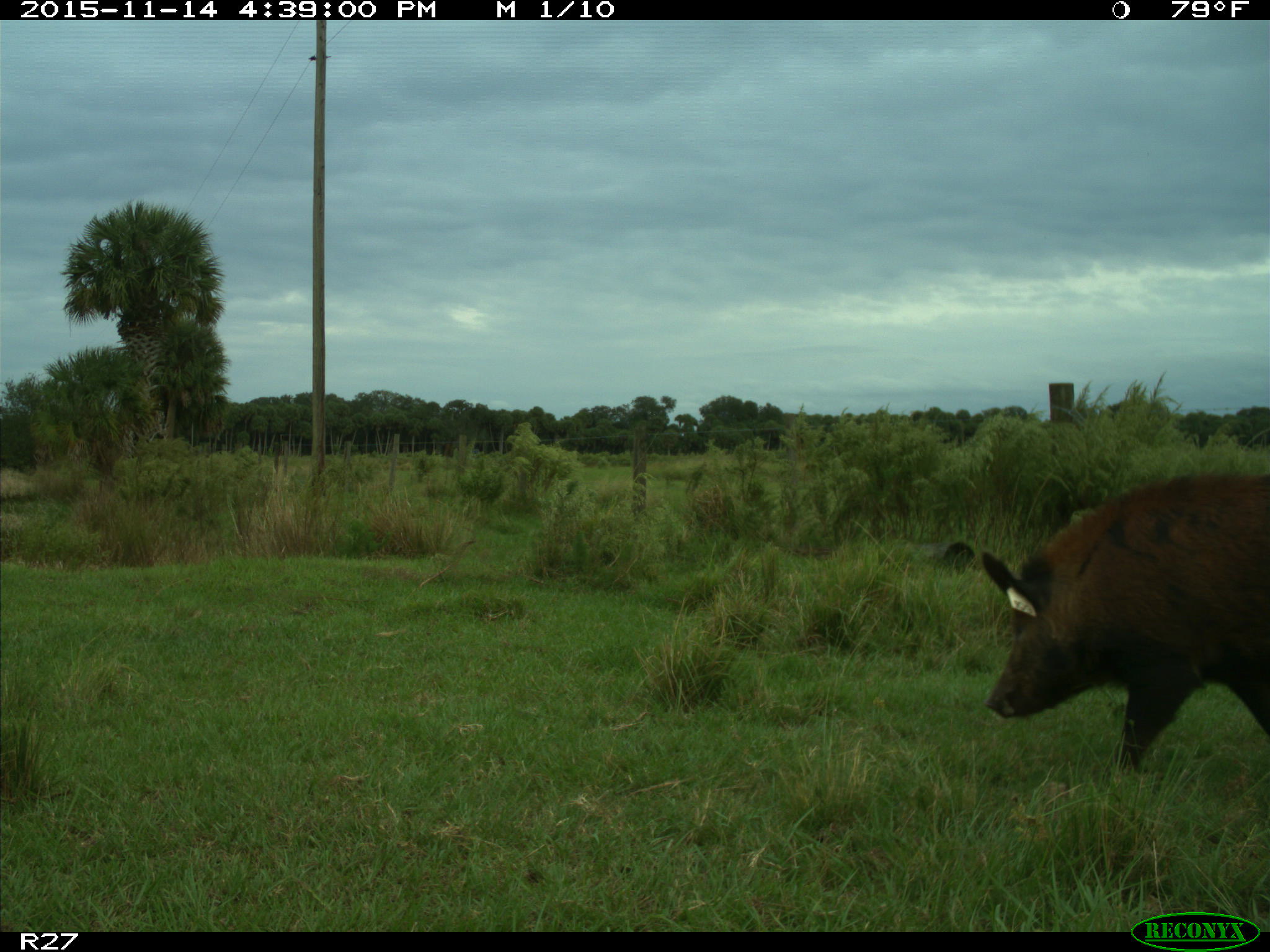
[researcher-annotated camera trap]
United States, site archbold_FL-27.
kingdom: Animalia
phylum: Chordata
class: Mammalia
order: Artiodactyla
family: Suidae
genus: Sus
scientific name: Sus scrofa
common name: wild boar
Sus scrofa (wild boar).